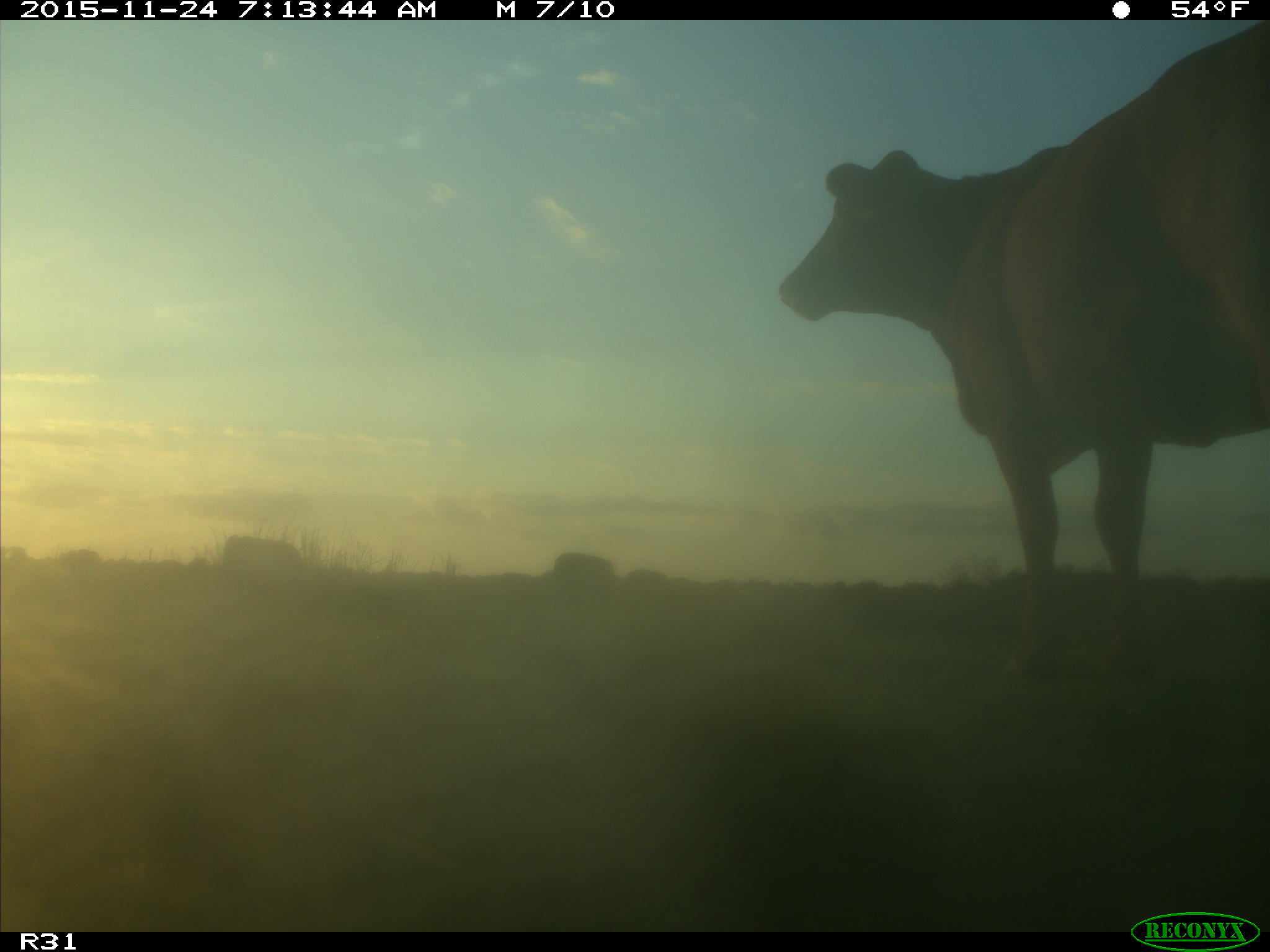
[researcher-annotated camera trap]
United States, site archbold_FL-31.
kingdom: Animalia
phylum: Chordata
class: Mammalia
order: Artiodactyla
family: Bovidae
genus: Bos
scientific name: Bos taurus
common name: domestic cow